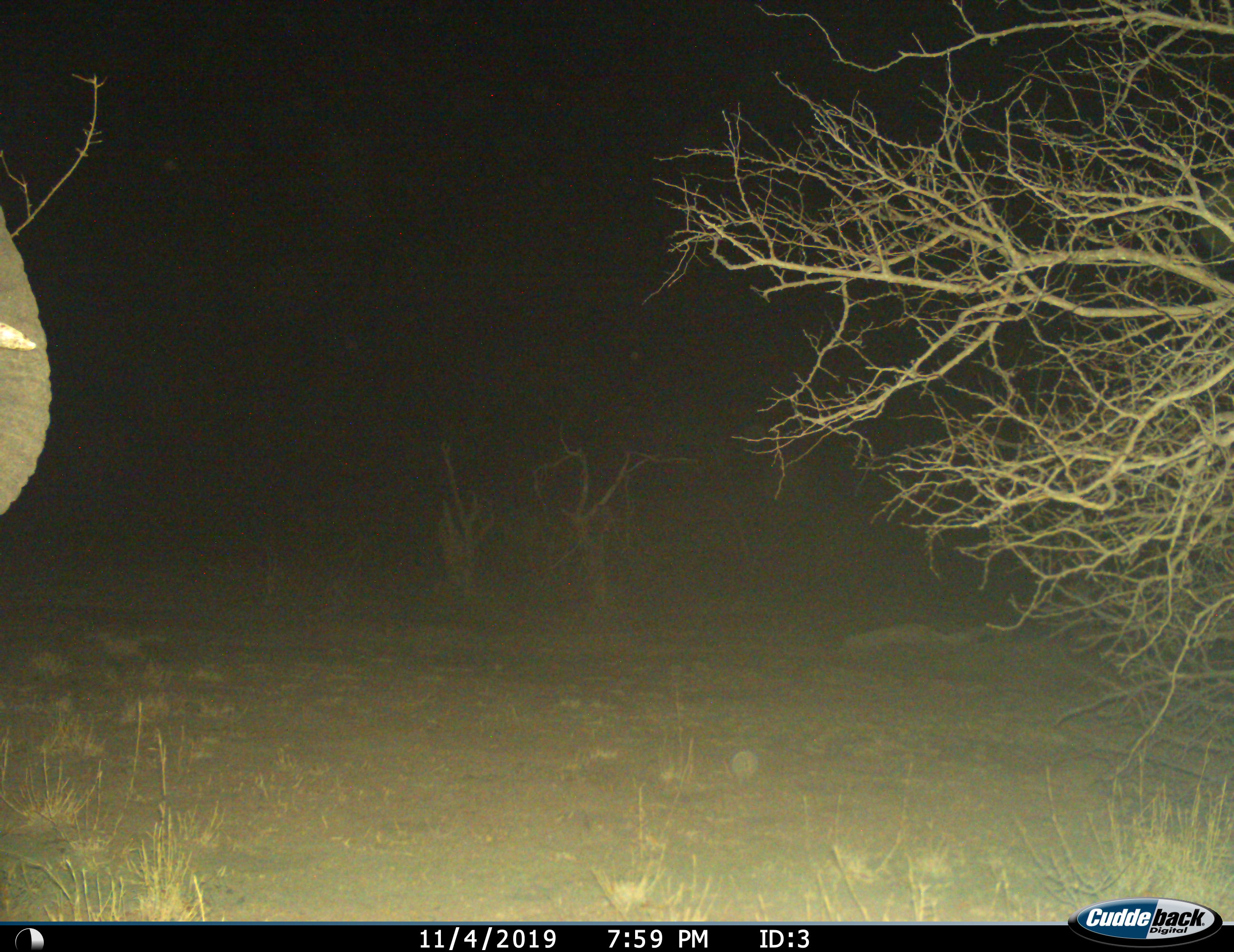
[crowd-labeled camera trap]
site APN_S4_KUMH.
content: unidentified animal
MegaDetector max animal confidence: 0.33